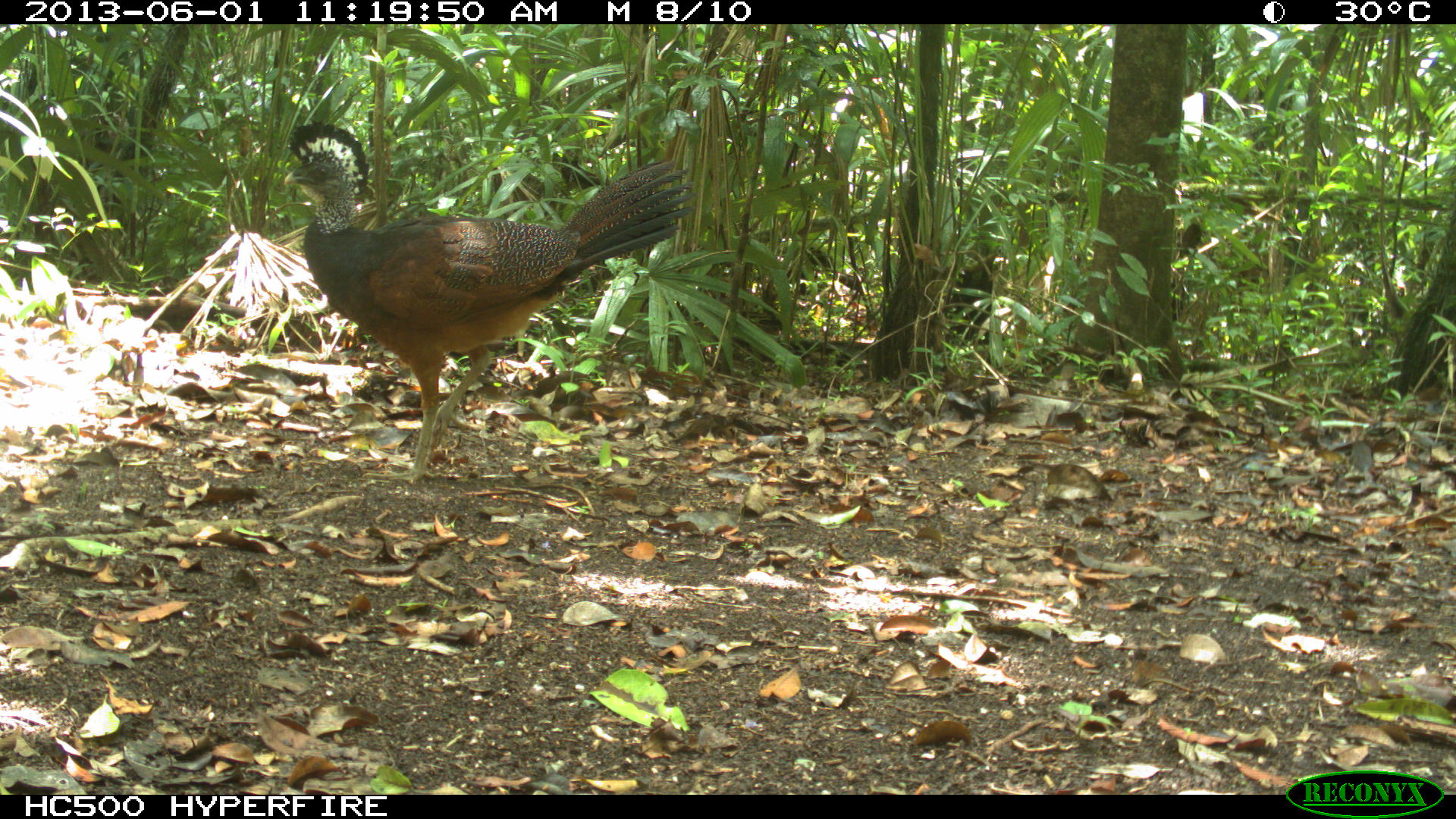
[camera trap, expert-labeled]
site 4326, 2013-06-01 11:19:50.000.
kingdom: Animalia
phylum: Chordata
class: Aves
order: Galliformes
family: Cracidae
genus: Crax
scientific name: Crax rubra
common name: great curassow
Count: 1.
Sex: female.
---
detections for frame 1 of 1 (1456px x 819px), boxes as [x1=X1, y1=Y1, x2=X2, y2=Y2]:
crax rubra: [x1=283, y1=120, x2=696, y2=484]